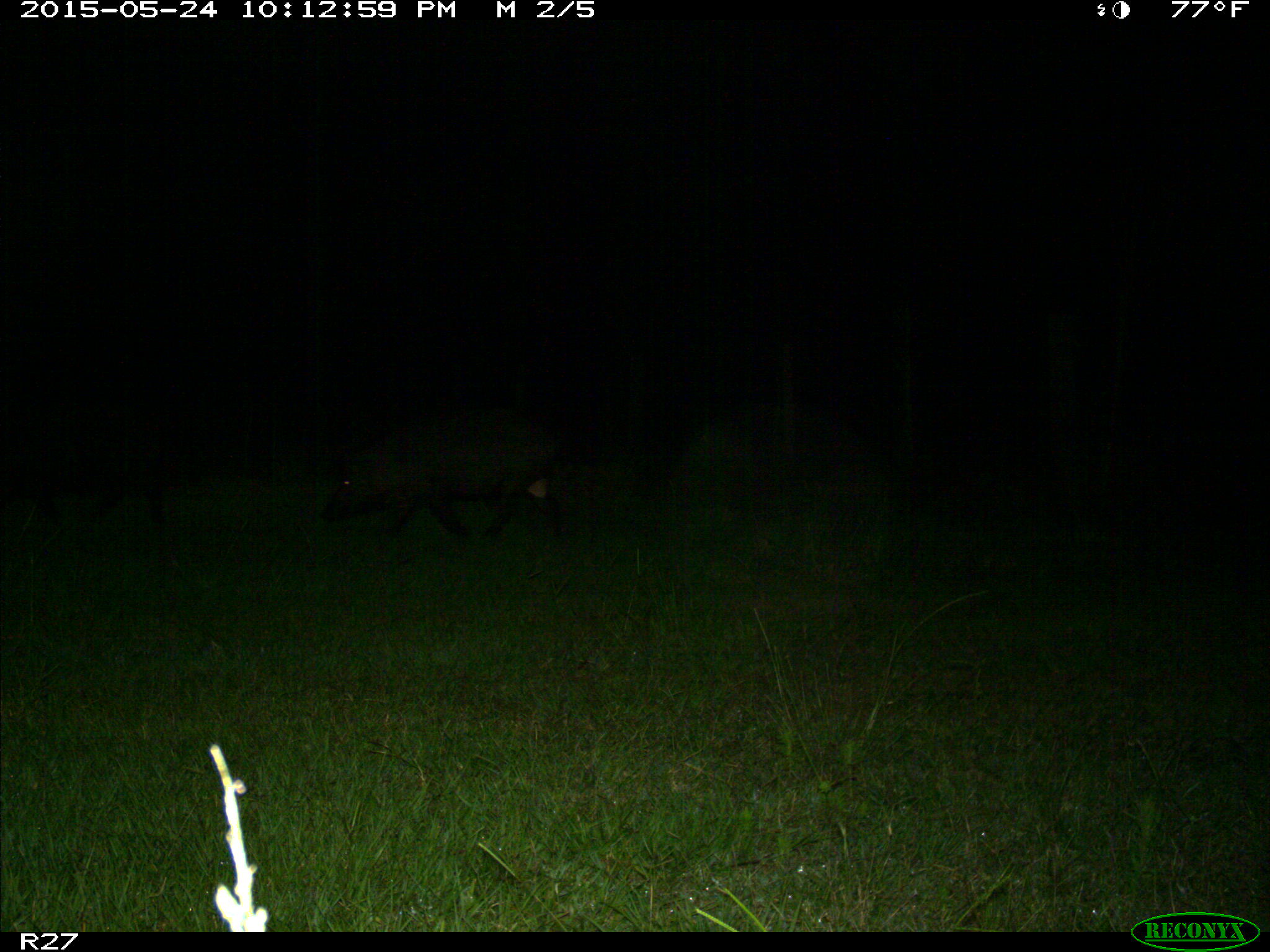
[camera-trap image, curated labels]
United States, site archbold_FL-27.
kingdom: Animalia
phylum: Chordata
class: Mammalia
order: Artiodactyla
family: Suidae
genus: Sus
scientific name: Sus scrofa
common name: wild boar